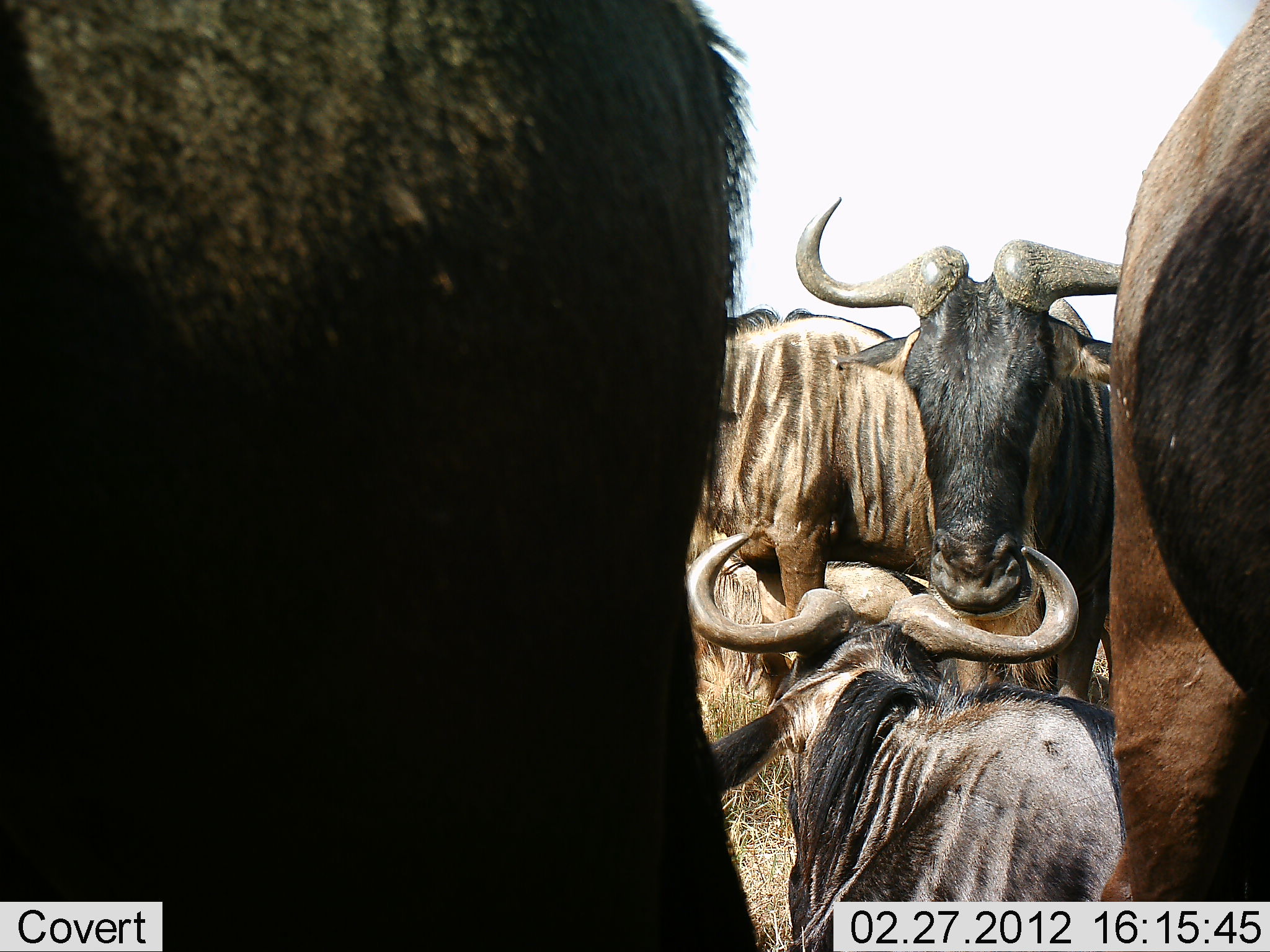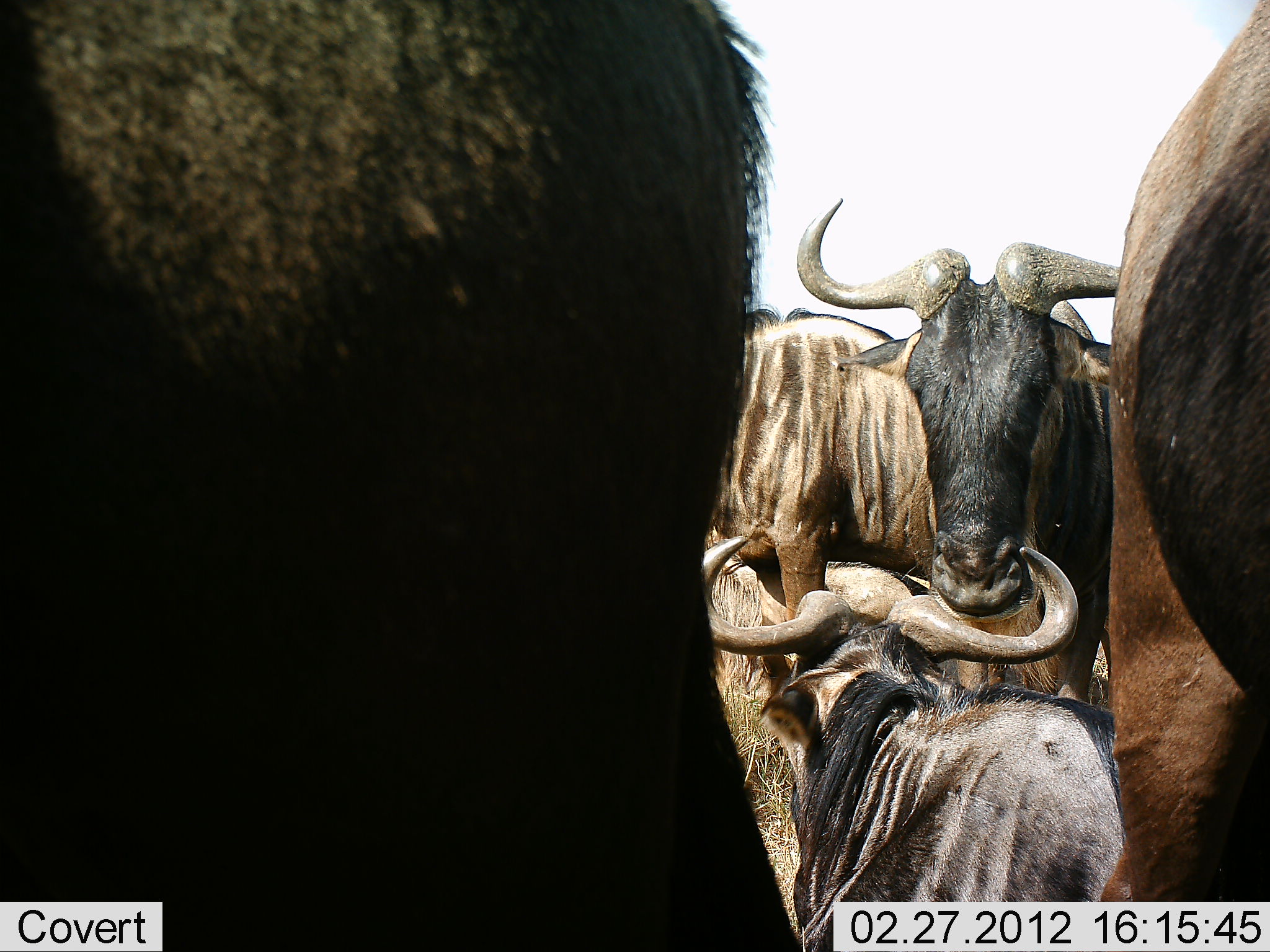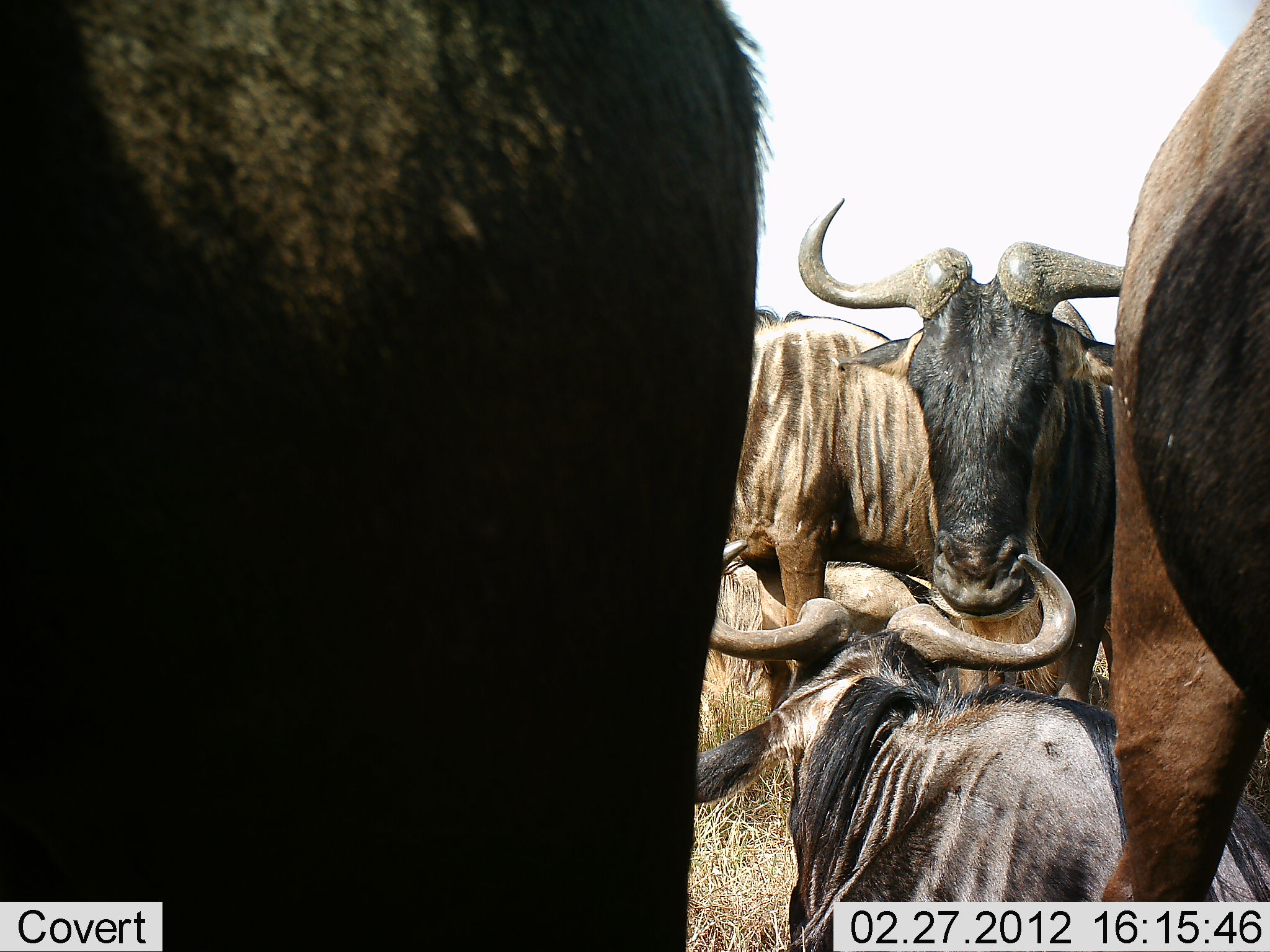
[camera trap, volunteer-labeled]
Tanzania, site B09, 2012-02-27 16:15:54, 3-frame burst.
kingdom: Animalia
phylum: Chordata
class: Mammalia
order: Artiodactyla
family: Bovidae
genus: Connochaetes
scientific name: Connochaetes taurinus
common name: blue wildebeest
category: wildebeest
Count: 5.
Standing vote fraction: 73%.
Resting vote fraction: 60%.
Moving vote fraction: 0%.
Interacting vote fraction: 13%.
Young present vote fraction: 13%.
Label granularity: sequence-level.